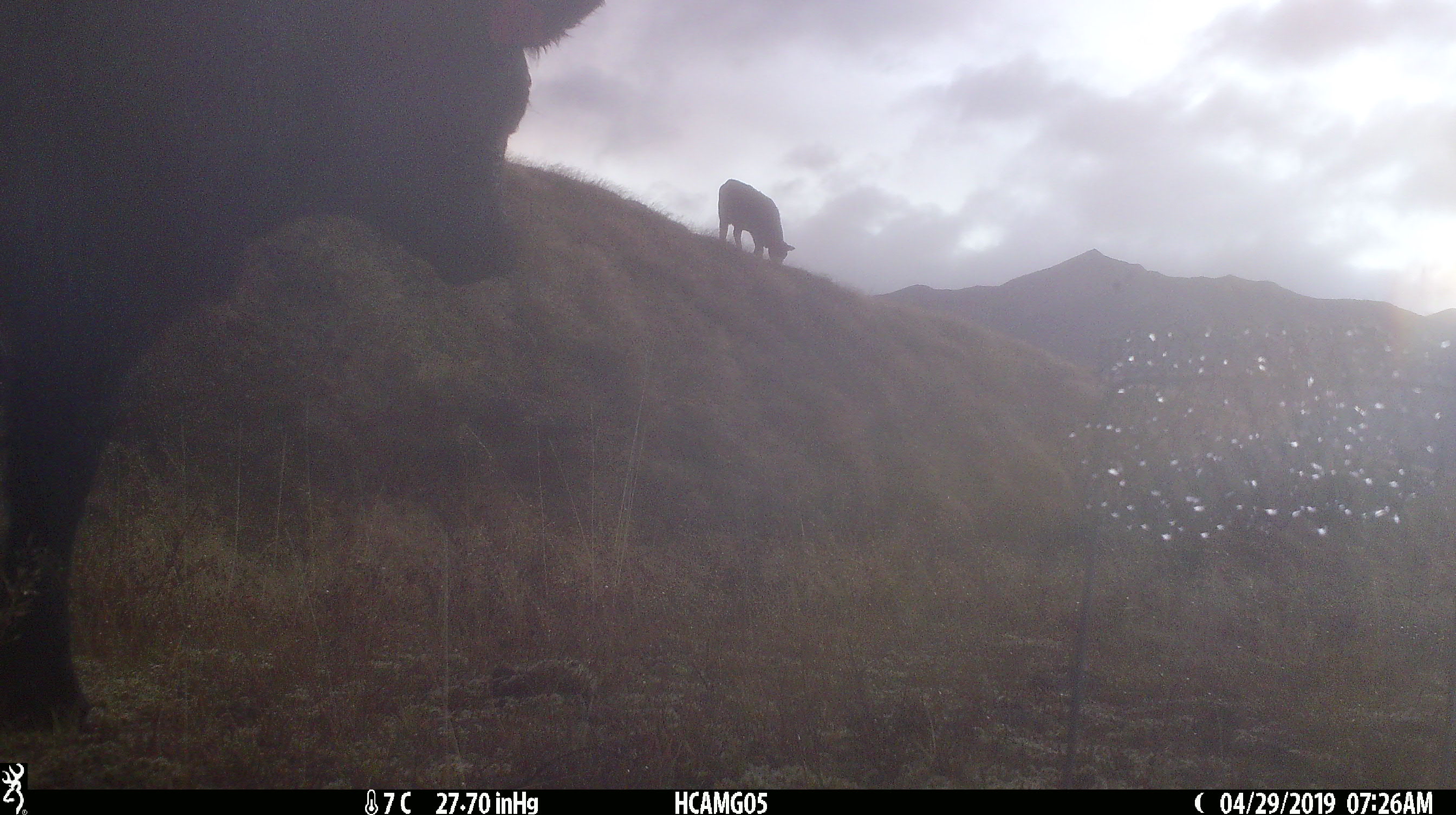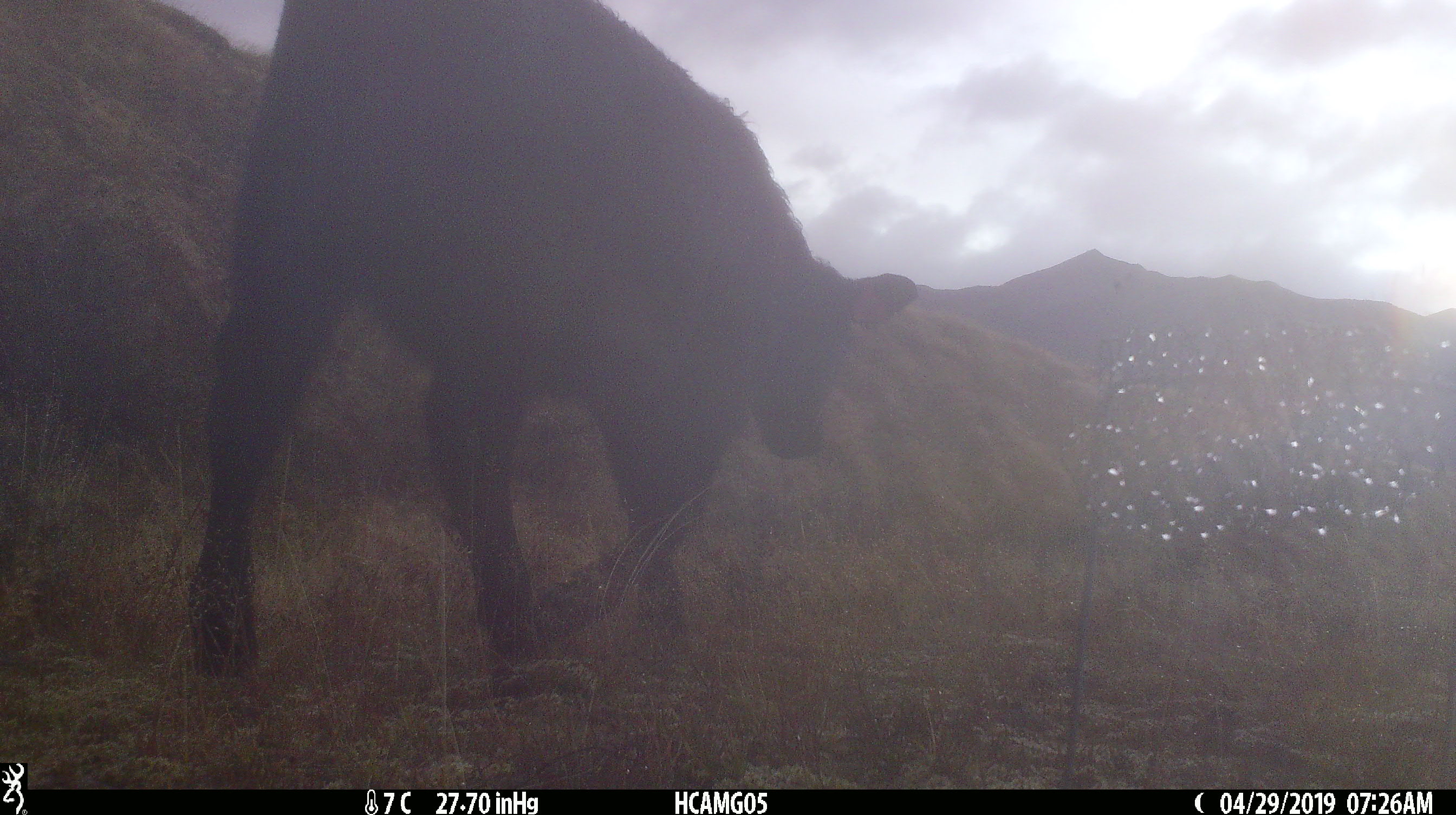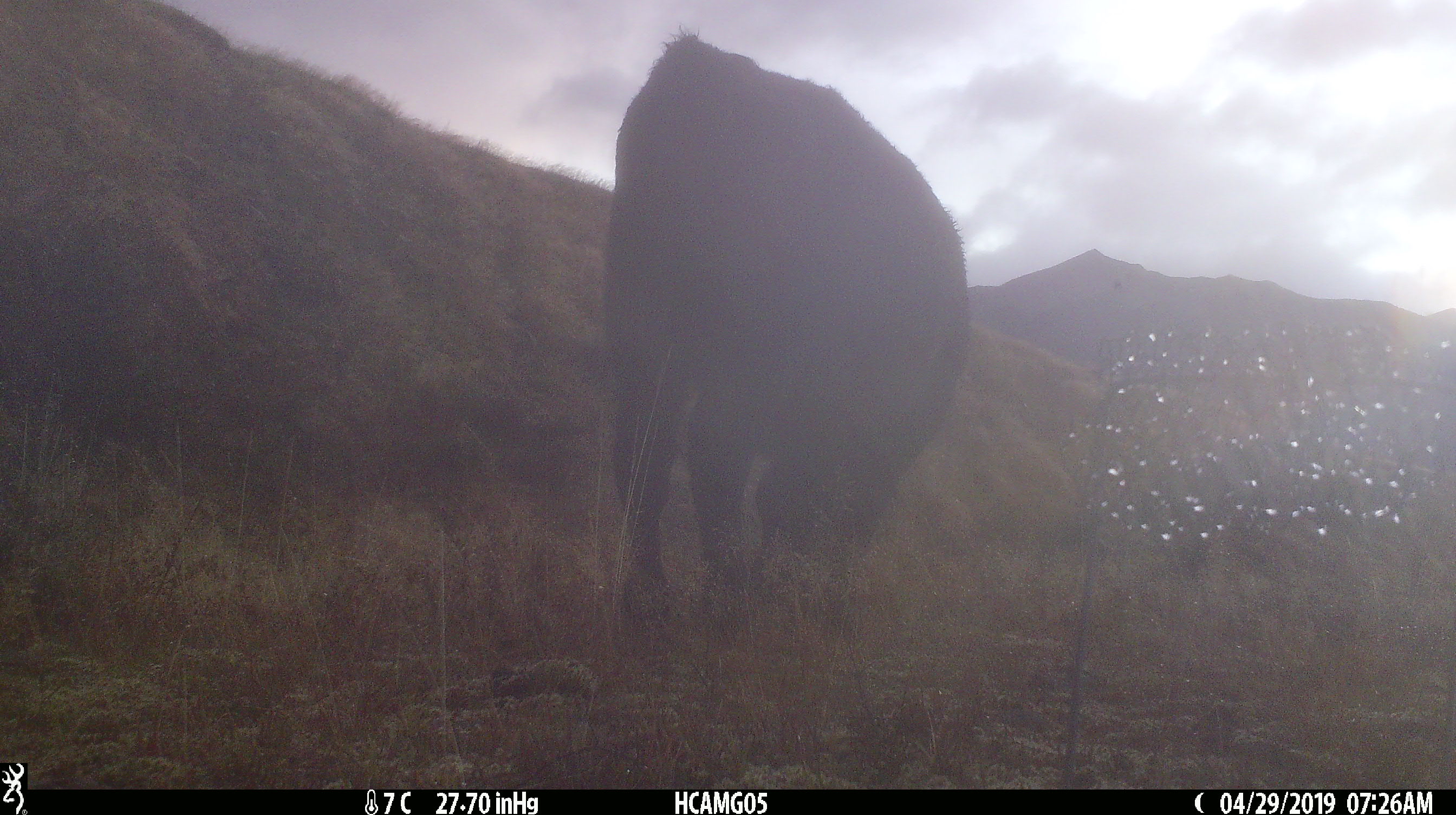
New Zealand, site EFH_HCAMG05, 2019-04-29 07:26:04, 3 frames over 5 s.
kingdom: Animalia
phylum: Chordata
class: Mammalia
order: Artiodactyla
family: Bovidae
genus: Bos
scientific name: Bos taurus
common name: domestic cow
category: cow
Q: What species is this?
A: Cow (domestic cow) (Bos taurus).